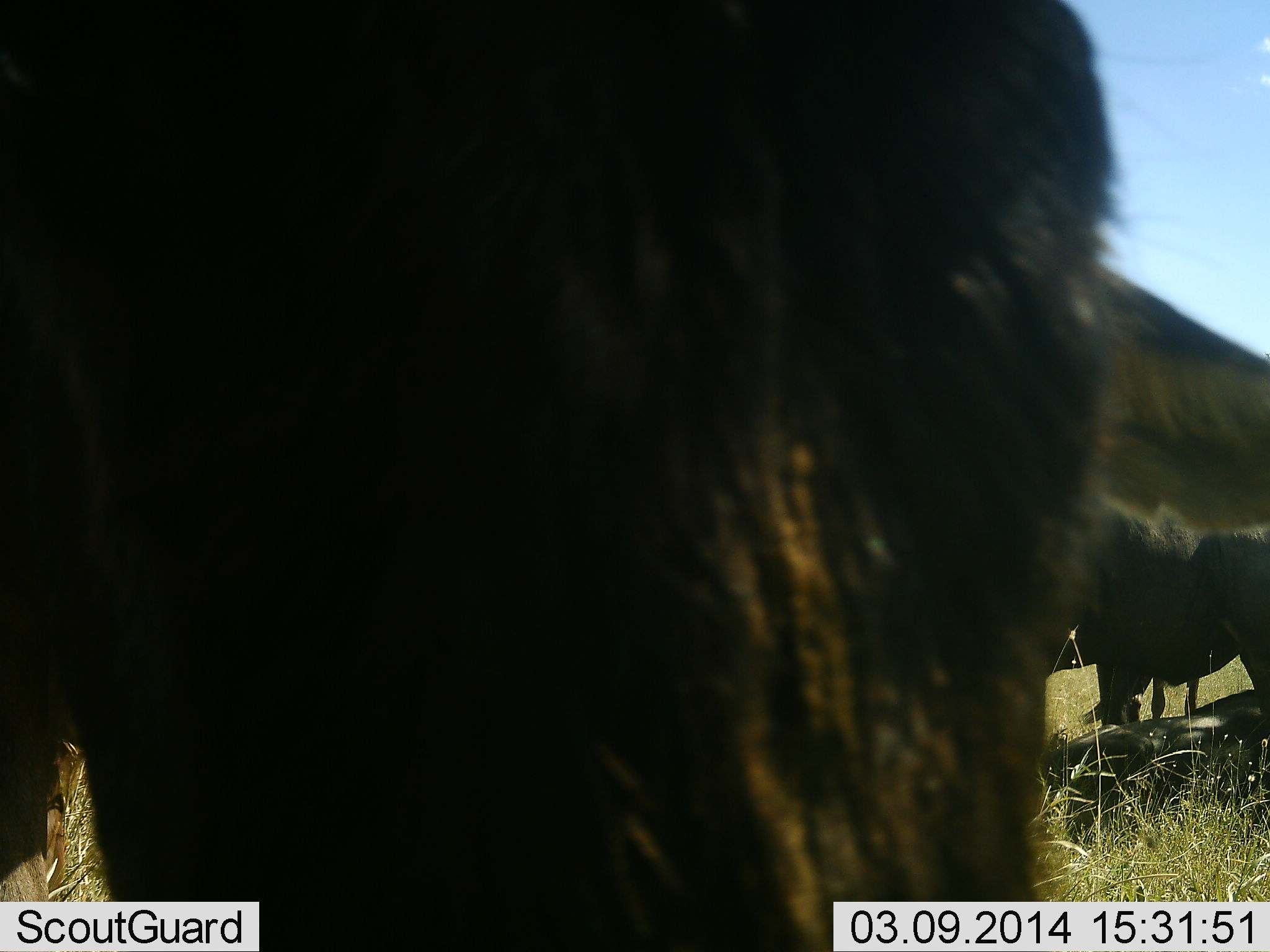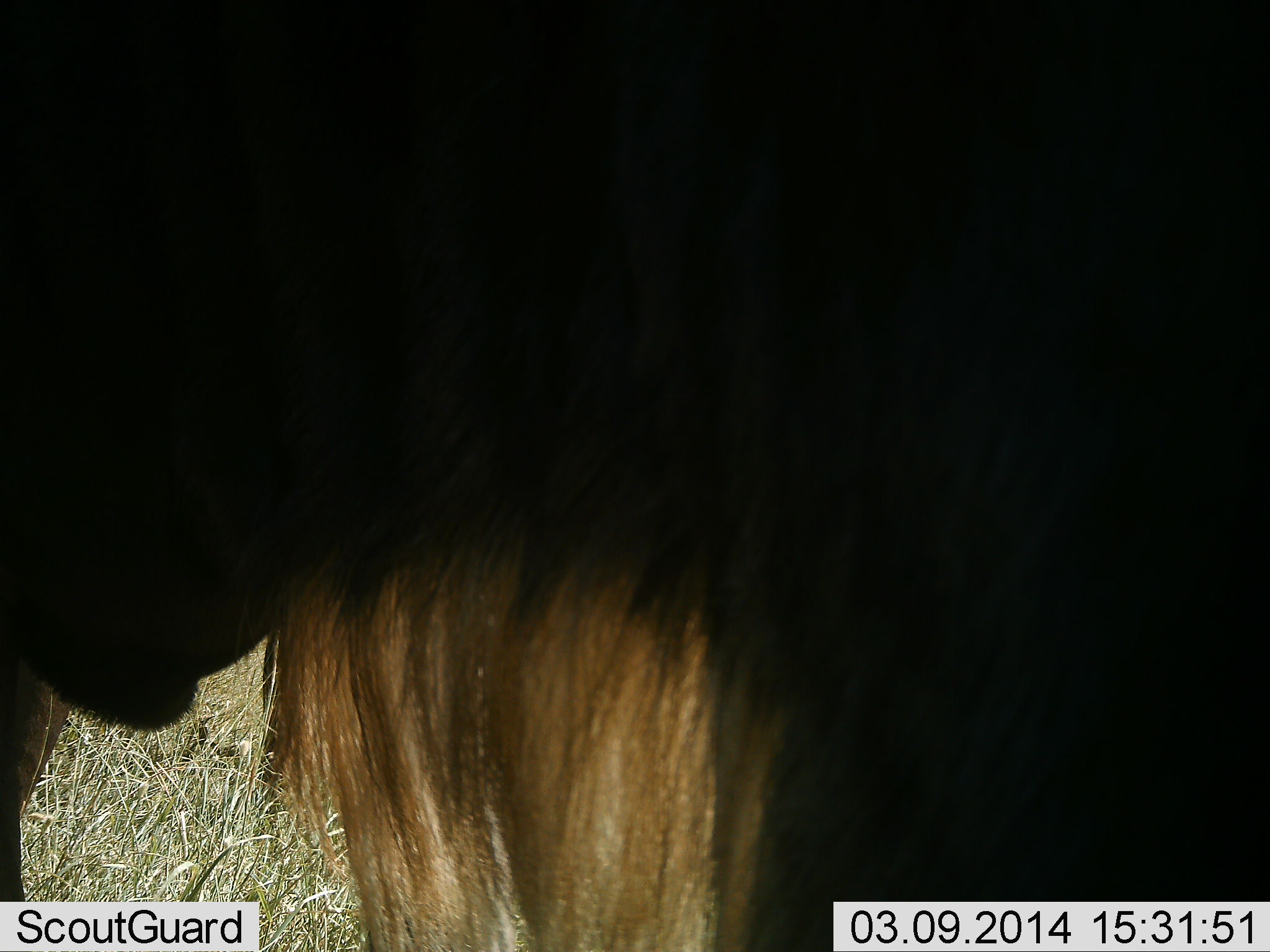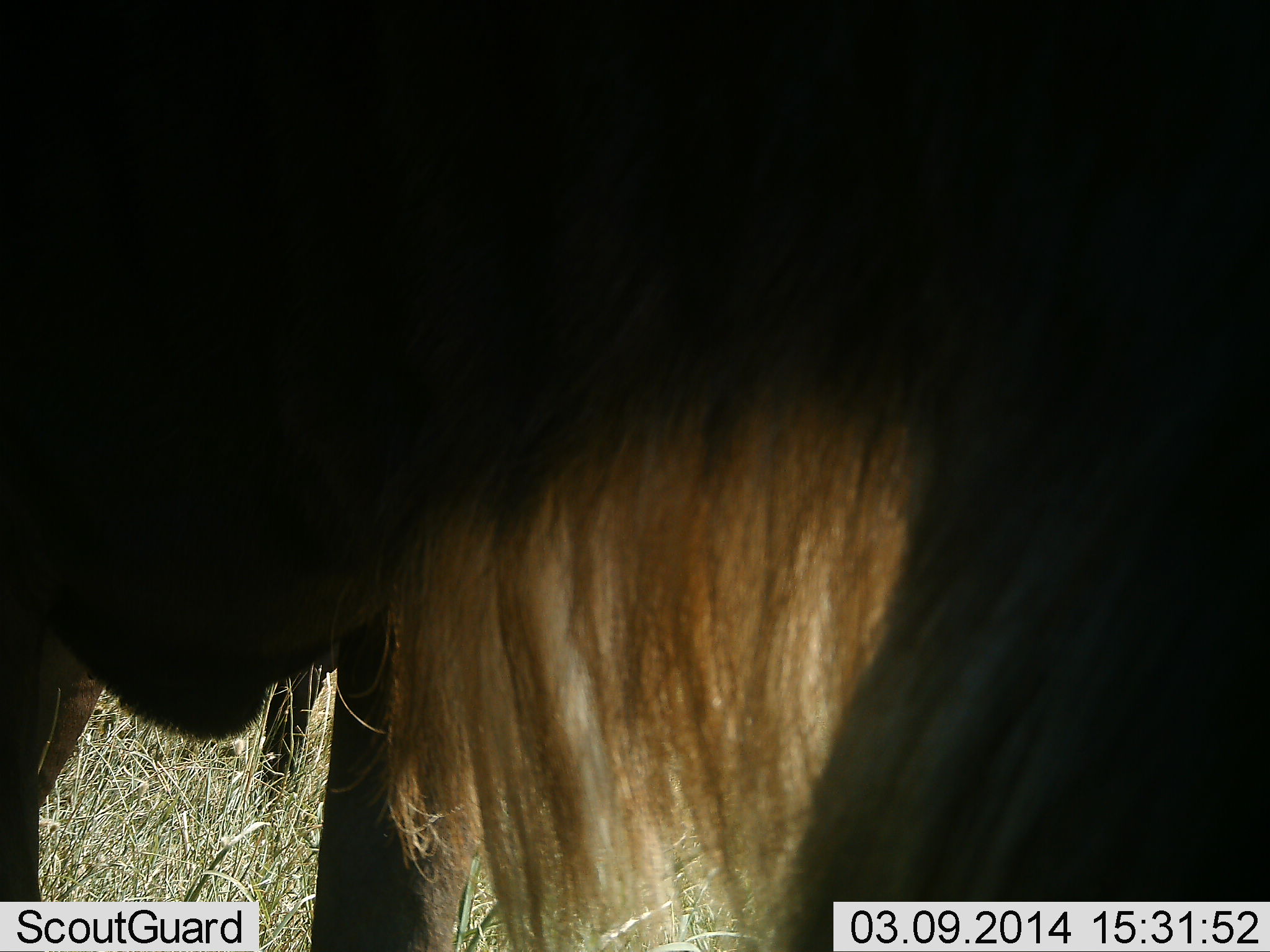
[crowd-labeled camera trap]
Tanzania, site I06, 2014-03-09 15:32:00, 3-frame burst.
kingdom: Animalia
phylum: Chordata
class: Mammalia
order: Artiodactyla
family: Bovidae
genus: Connochaetes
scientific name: Connochaetes taurinus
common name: blue wildebeest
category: wildebeest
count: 2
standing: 74%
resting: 21%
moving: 26%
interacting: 0%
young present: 3%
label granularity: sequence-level